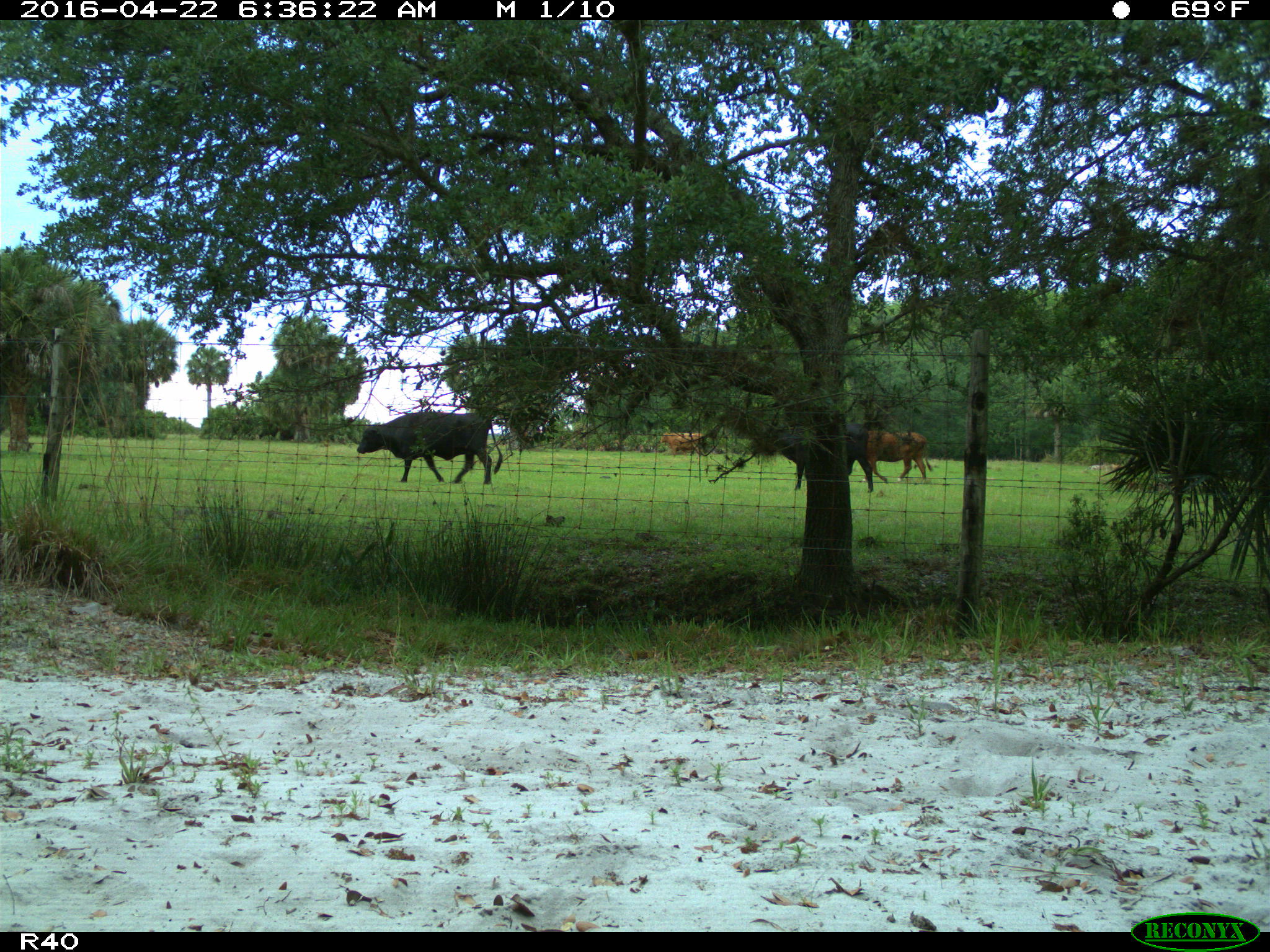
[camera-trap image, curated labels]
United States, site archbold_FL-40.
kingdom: Animalia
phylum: Chordata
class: Mammalia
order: Artiodactyla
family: Bovidae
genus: Bos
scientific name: Bos taurus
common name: domestic cow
Bos taurus (domestic cow).